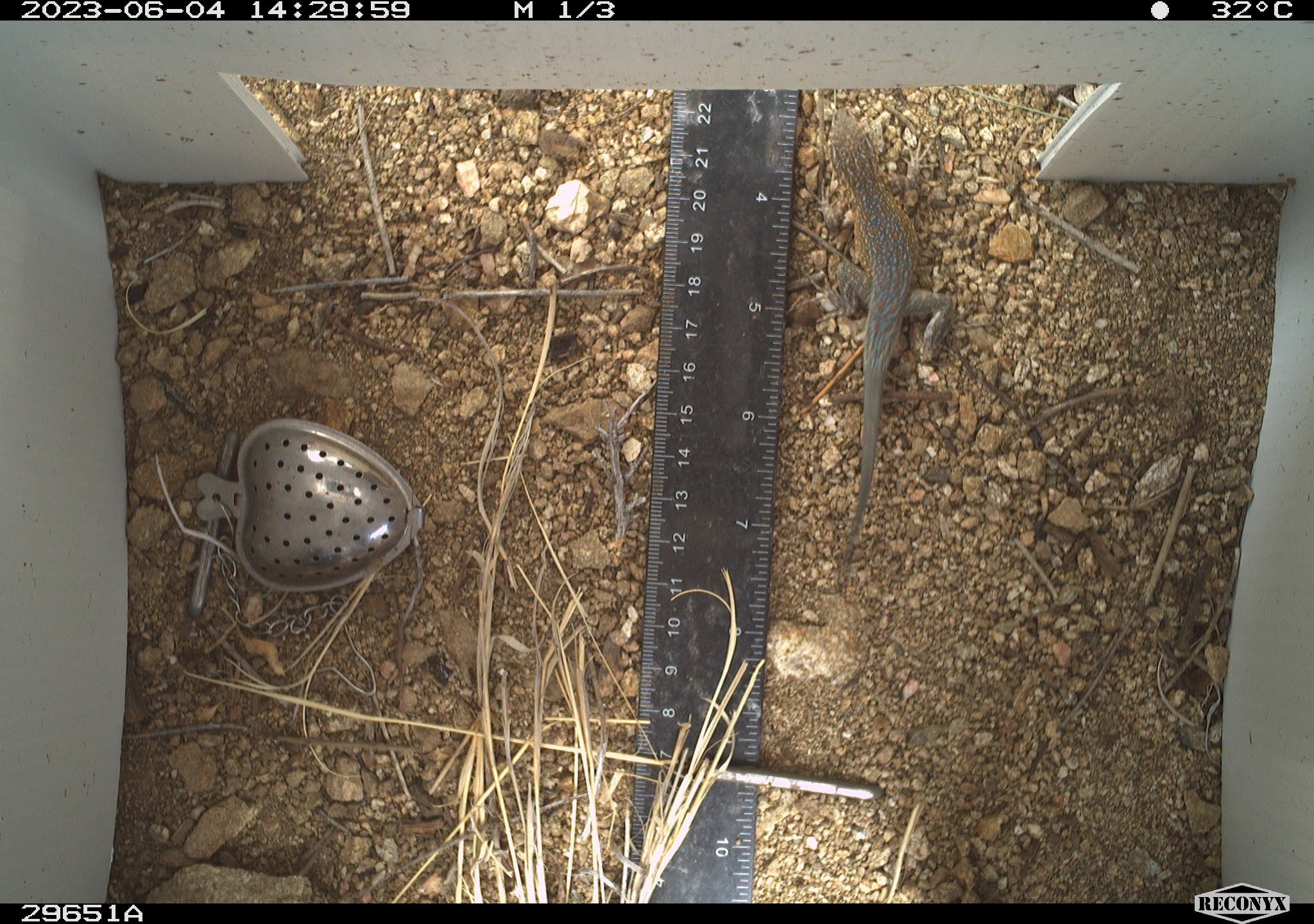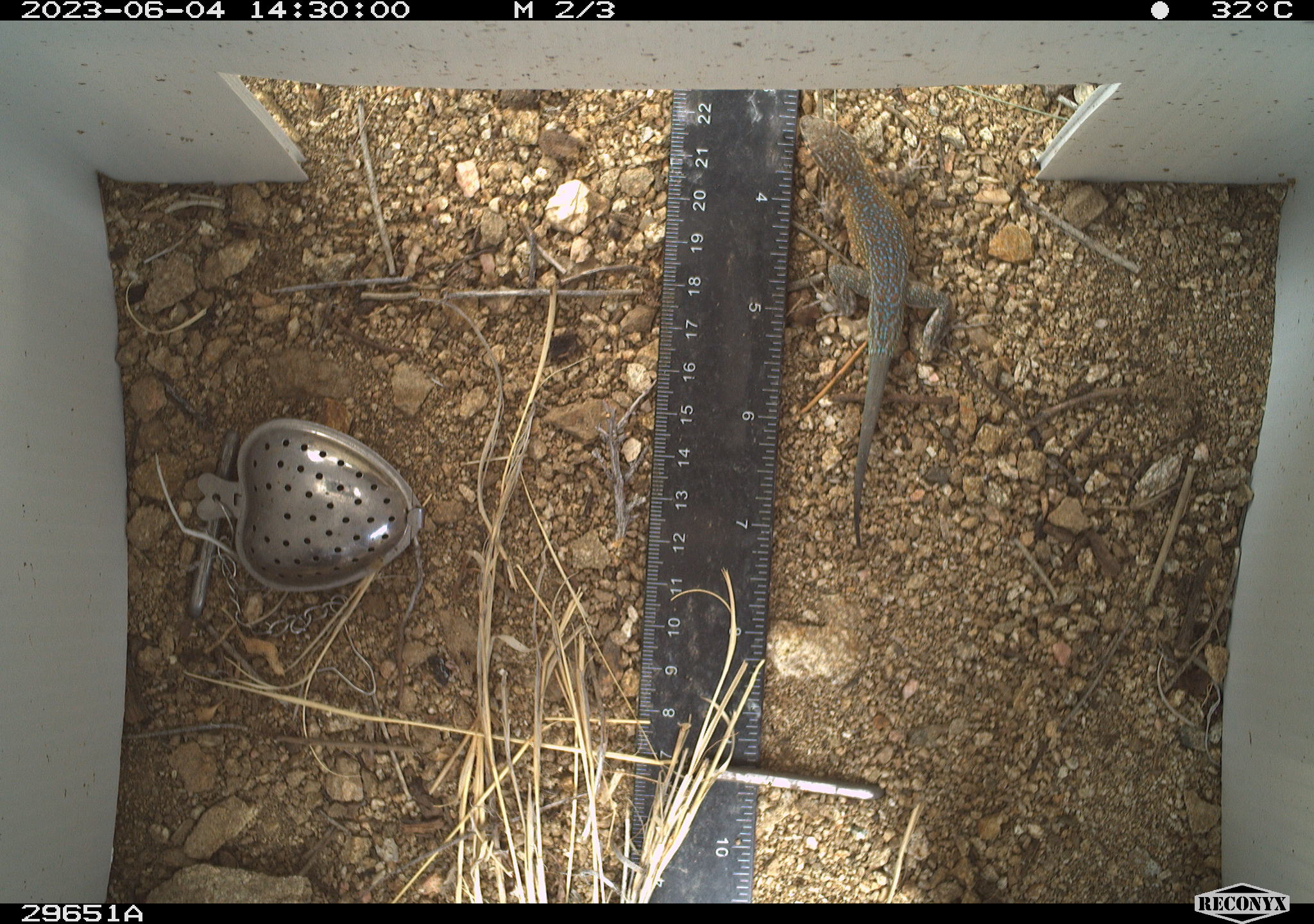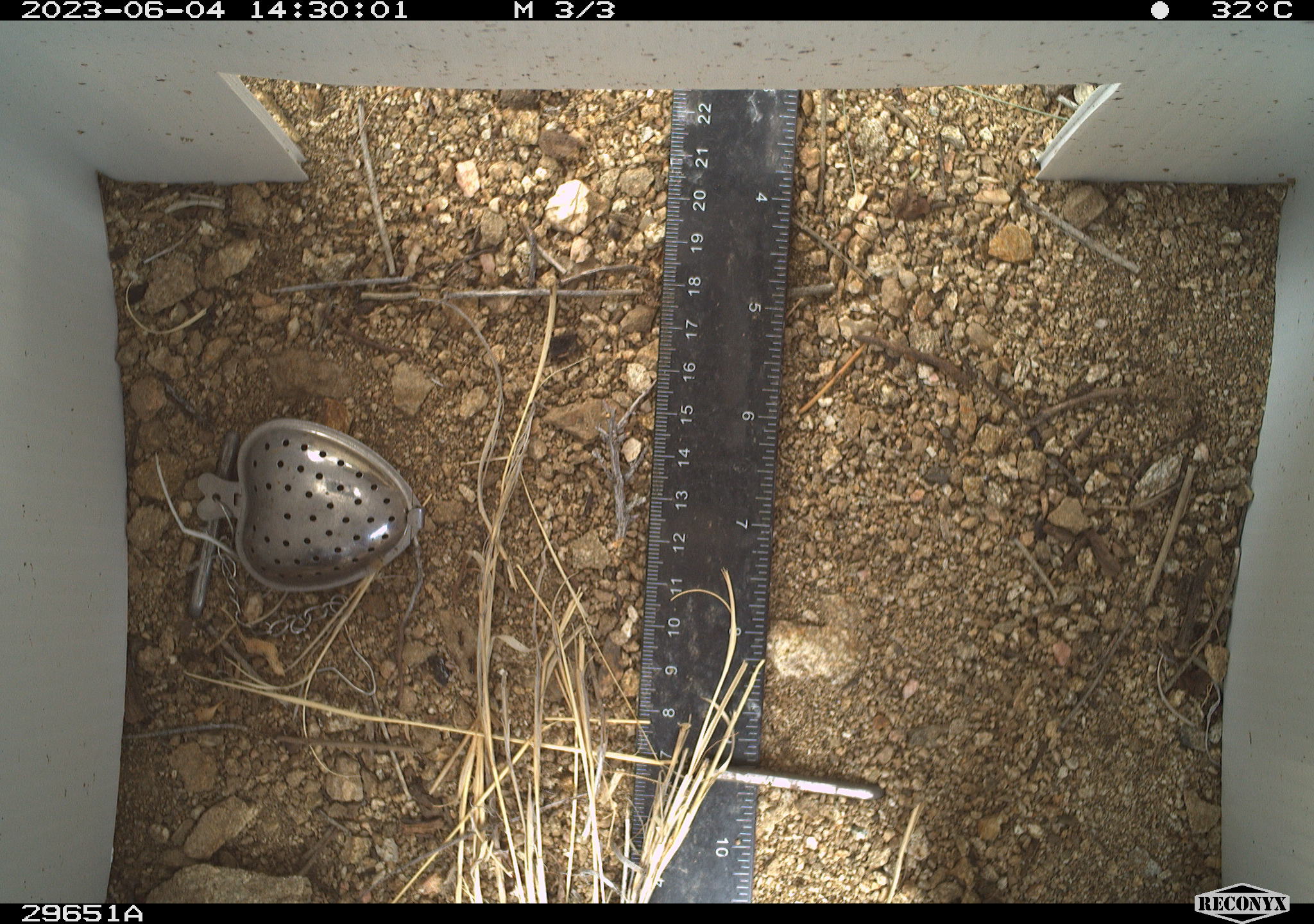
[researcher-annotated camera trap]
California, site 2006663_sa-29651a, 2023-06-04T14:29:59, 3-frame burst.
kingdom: Animalia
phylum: Chordata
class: Reptilia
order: Squamata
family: Phrynosomatidae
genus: Uta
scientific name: Uta stansburiana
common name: common side-blotched lizard